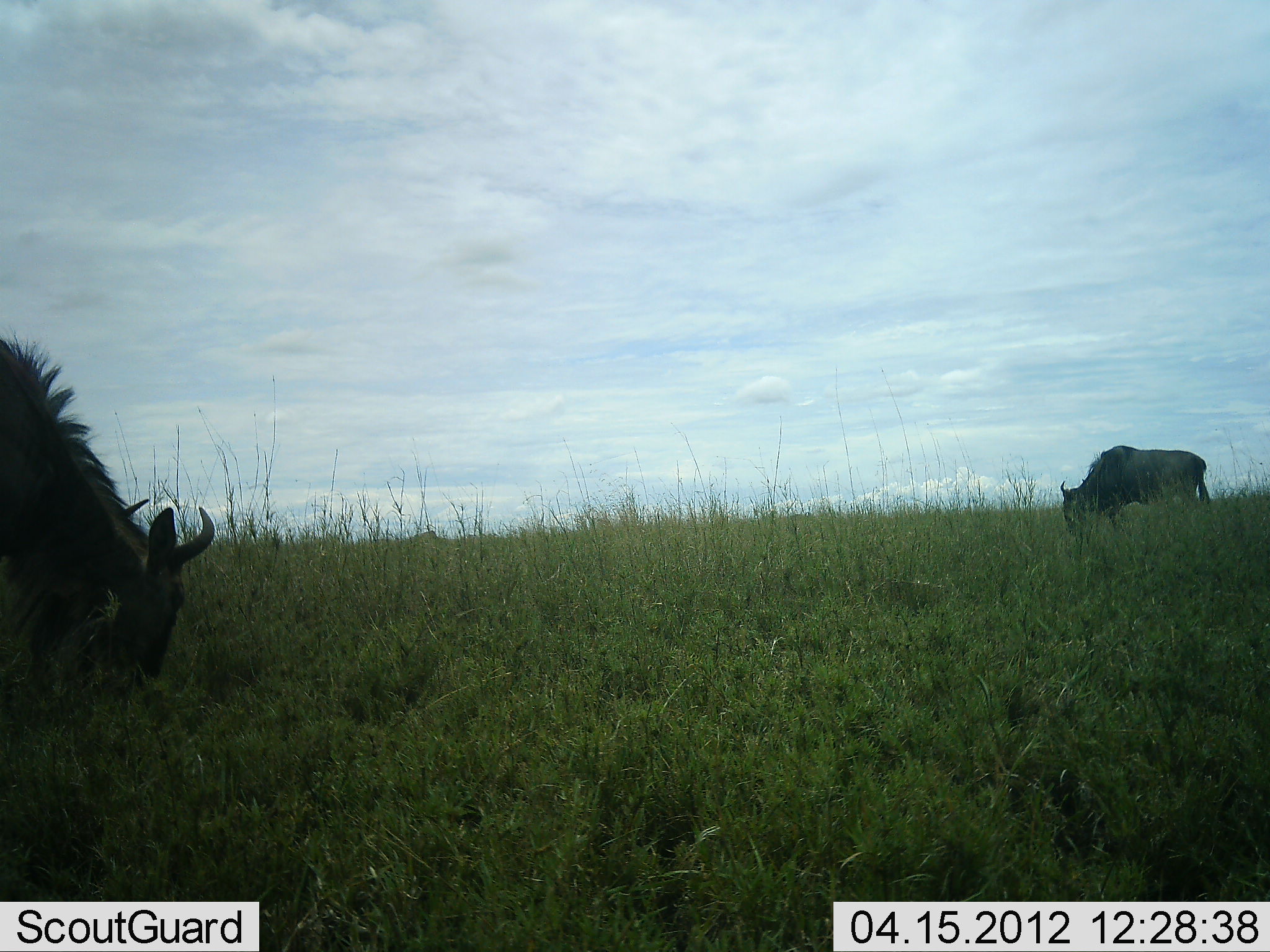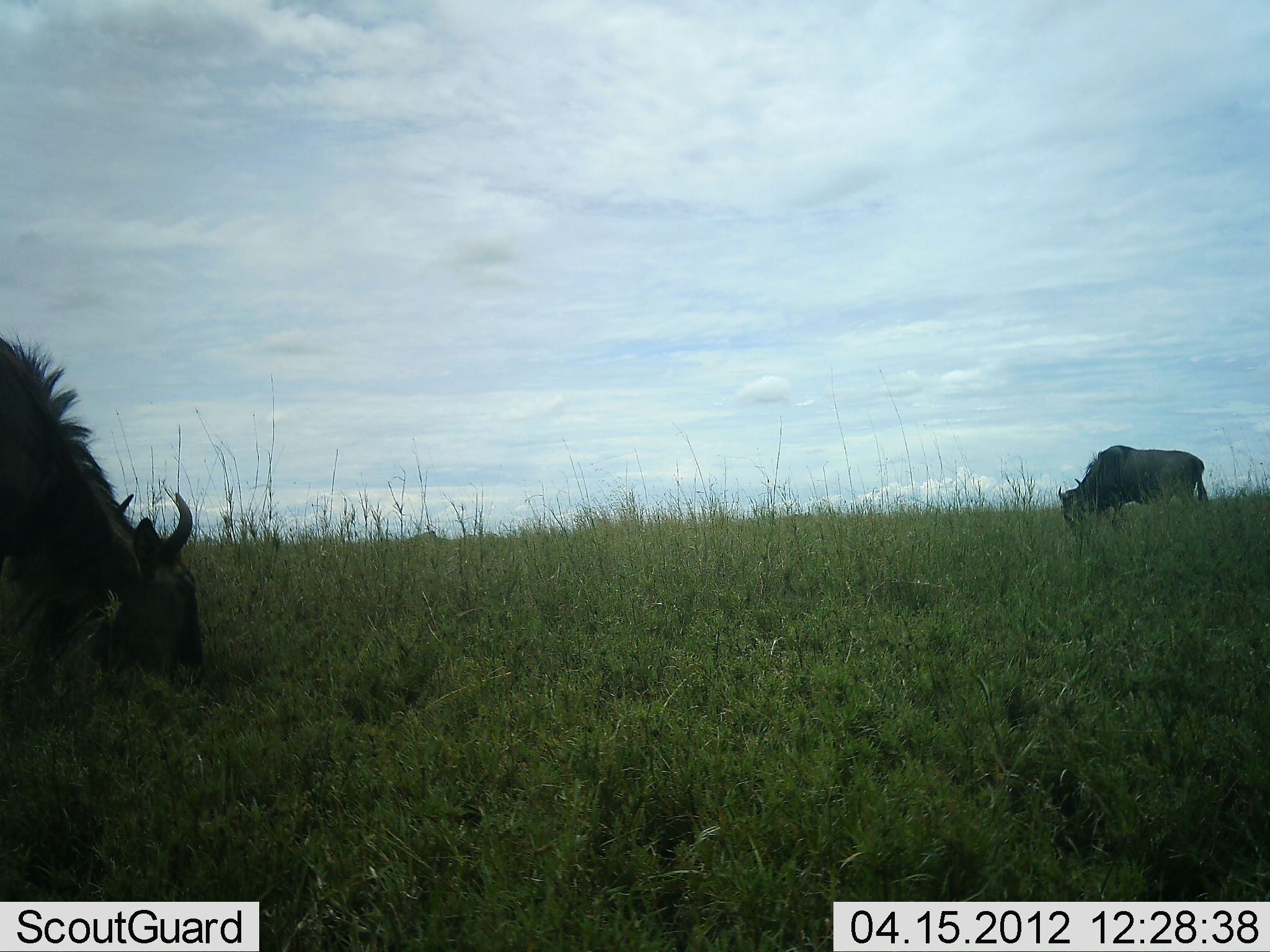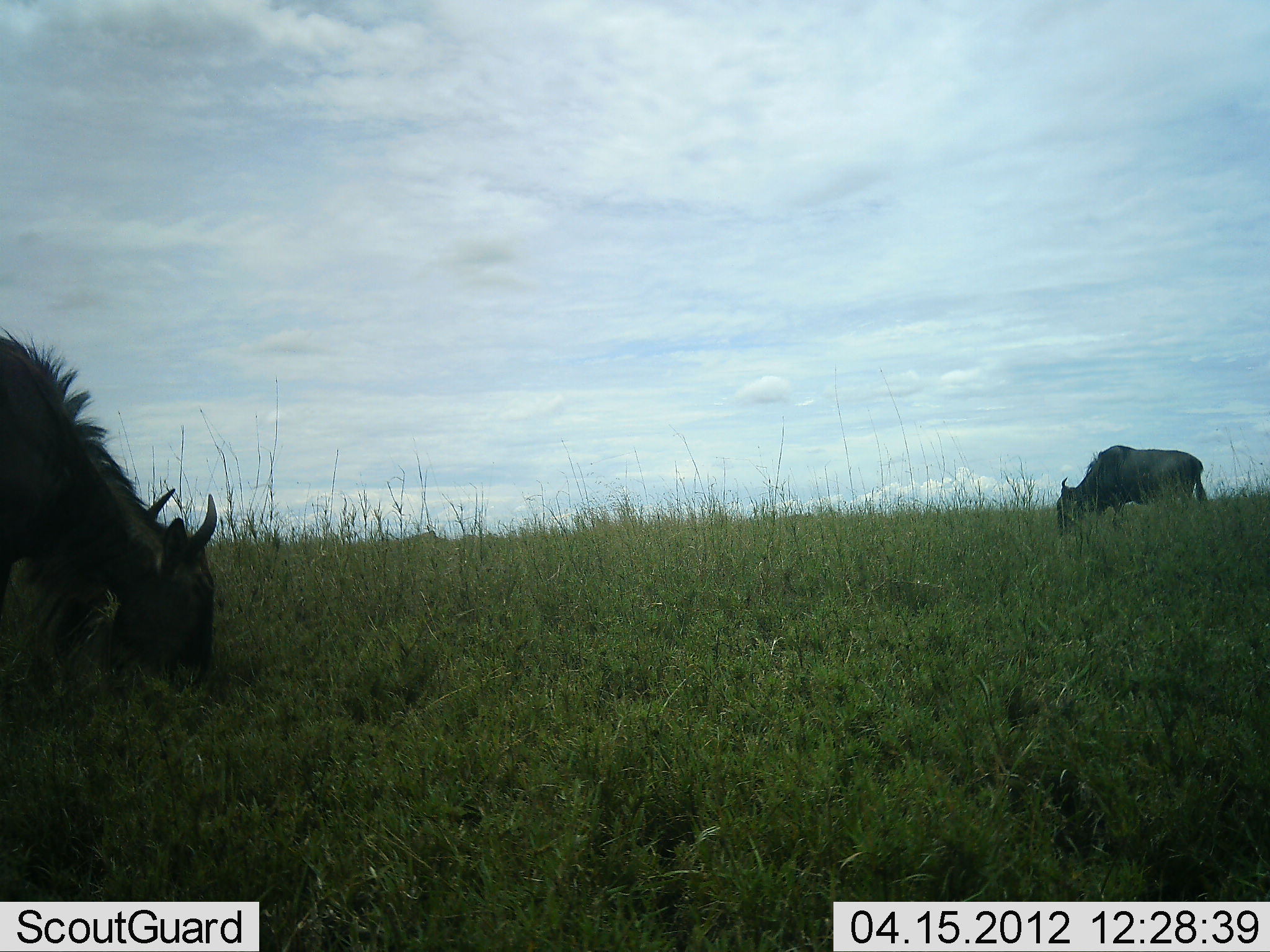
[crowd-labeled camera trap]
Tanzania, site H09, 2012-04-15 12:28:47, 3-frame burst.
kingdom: Animalia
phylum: Chordata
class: Mammalia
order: Artiodactyla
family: Bovidae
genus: Connochaetes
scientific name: Connochaetes taurinus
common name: blue wildebeest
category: wildebeest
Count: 2.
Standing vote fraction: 32%.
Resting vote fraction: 0%.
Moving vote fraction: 0%.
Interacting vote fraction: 0%.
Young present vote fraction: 0%.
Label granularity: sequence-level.